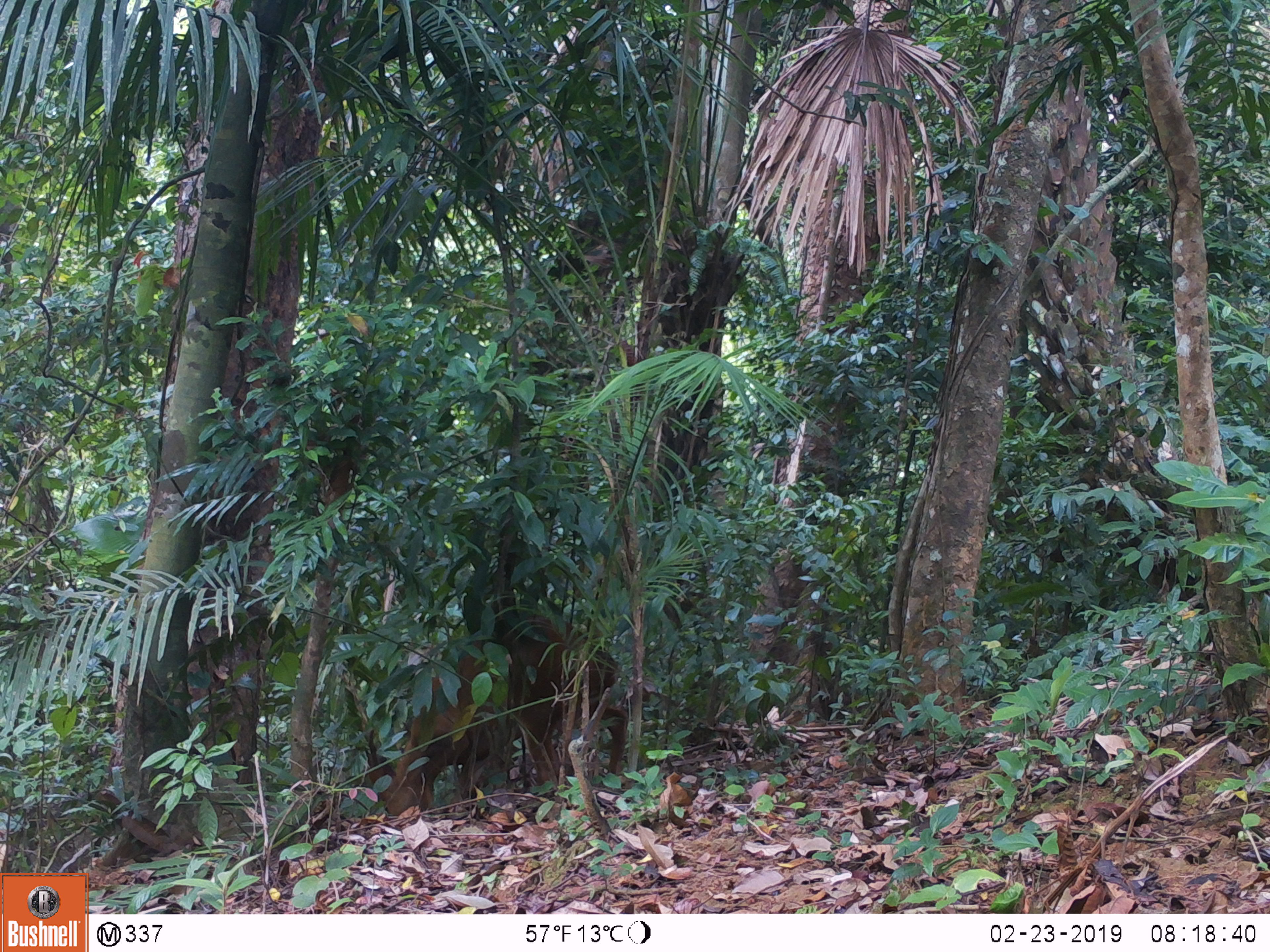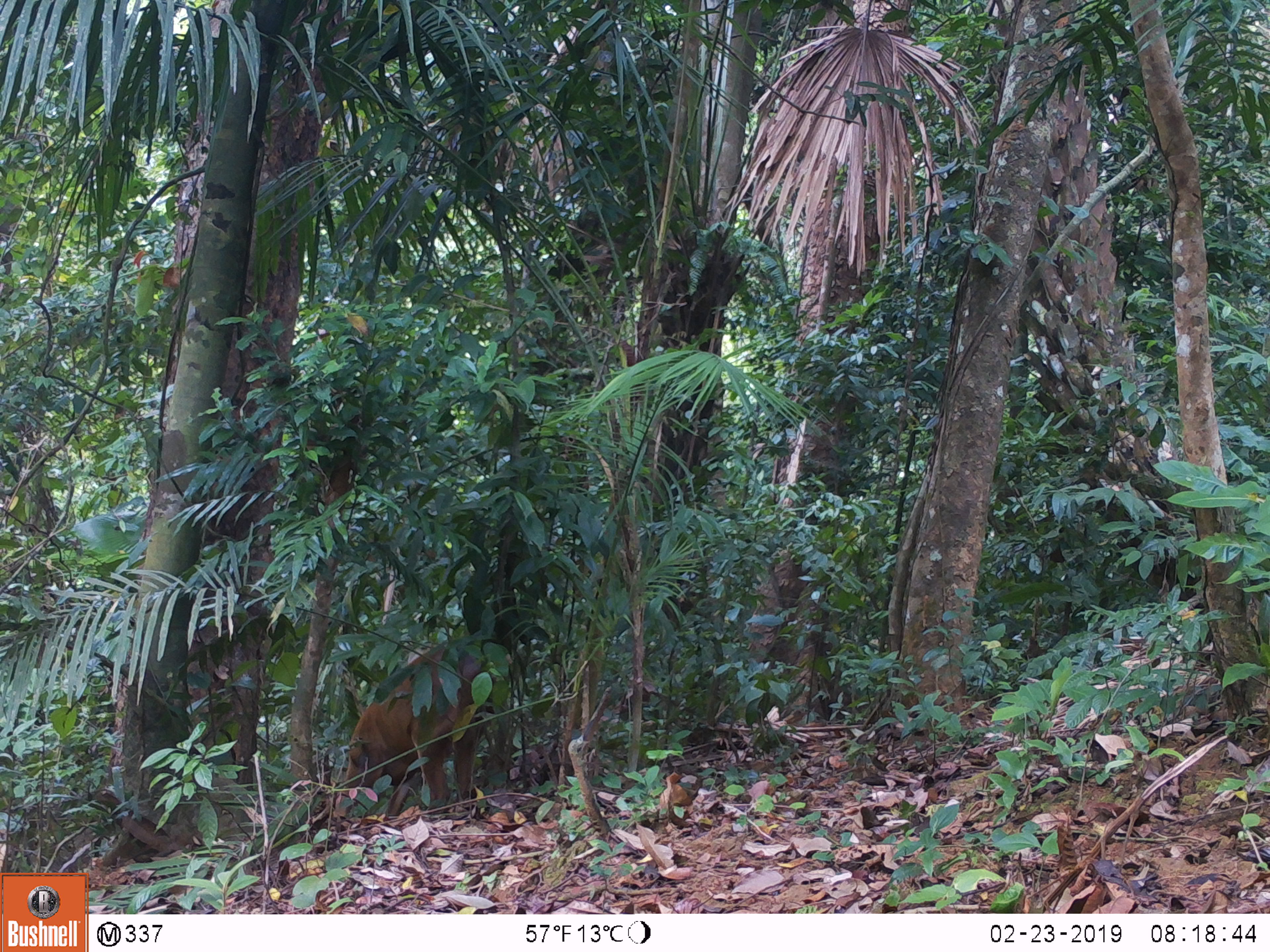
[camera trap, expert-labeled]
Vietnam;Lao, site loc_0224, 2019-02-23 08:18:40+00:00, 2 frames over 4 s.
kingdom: Animalia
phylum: Chordata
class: Mammalia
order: Artiodactyla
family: Cervidae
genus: Muntiacus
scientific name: Muntiacus vuquangensis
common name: large-antlered muntjac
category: large antlered muntjac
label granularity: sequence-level